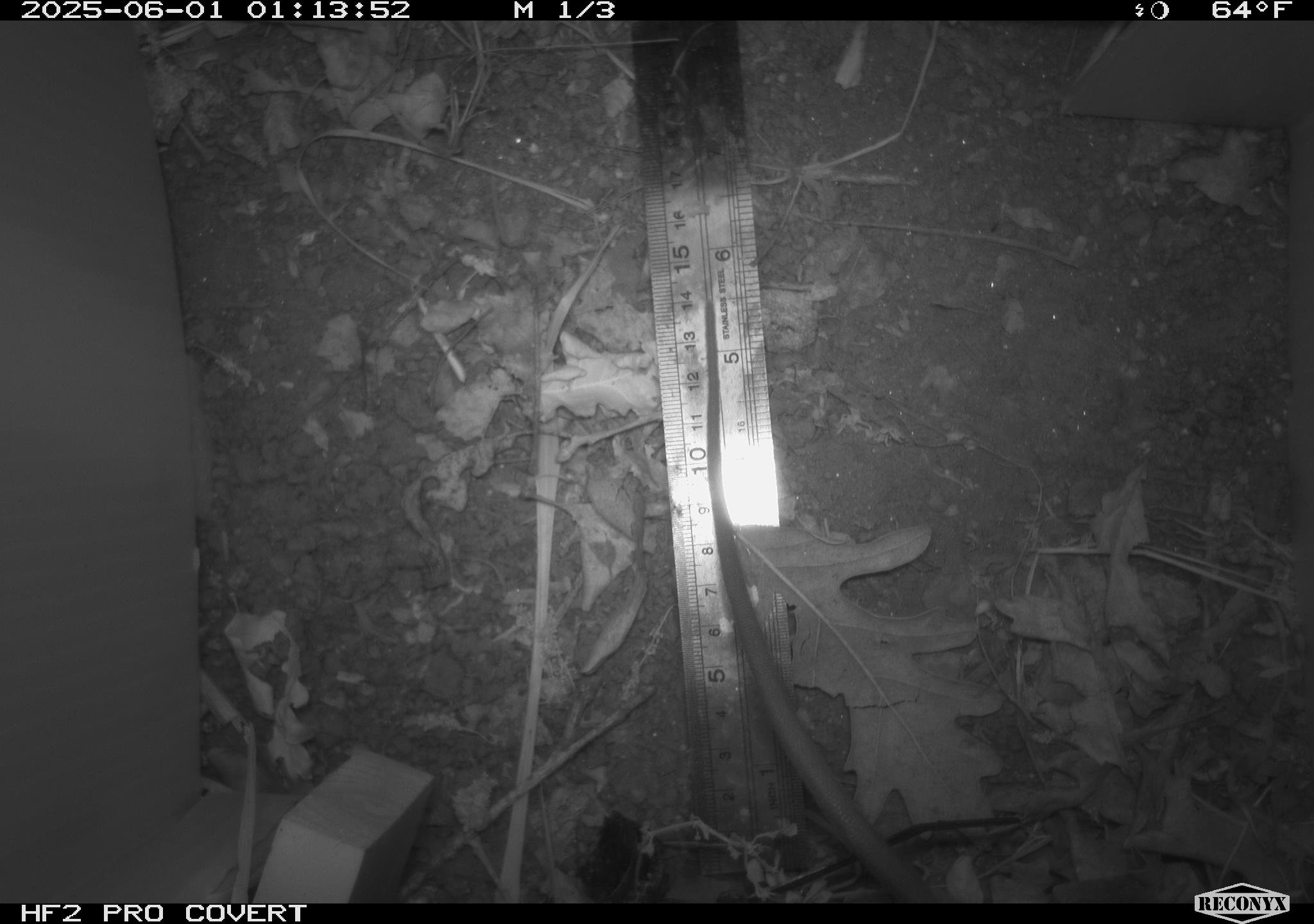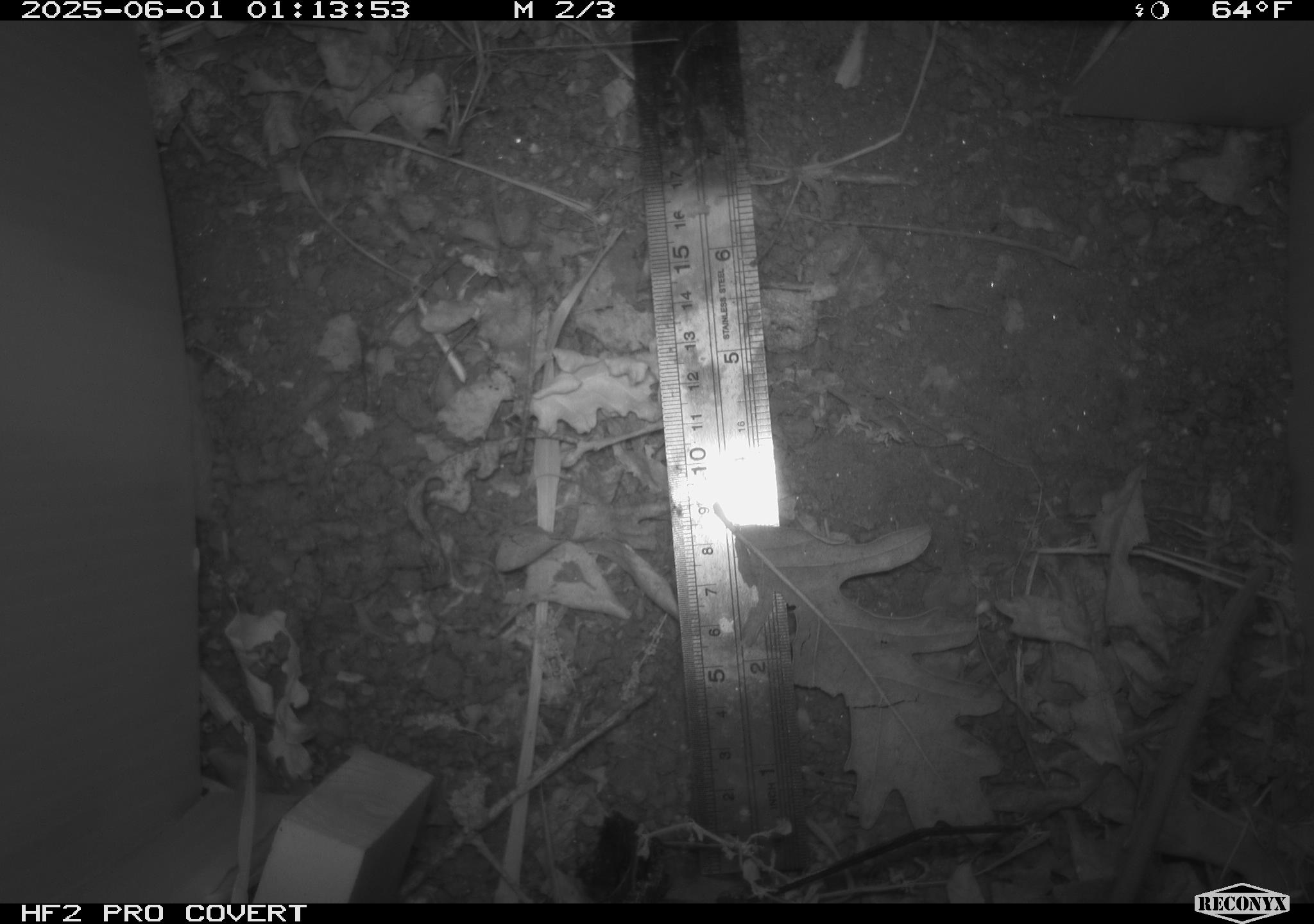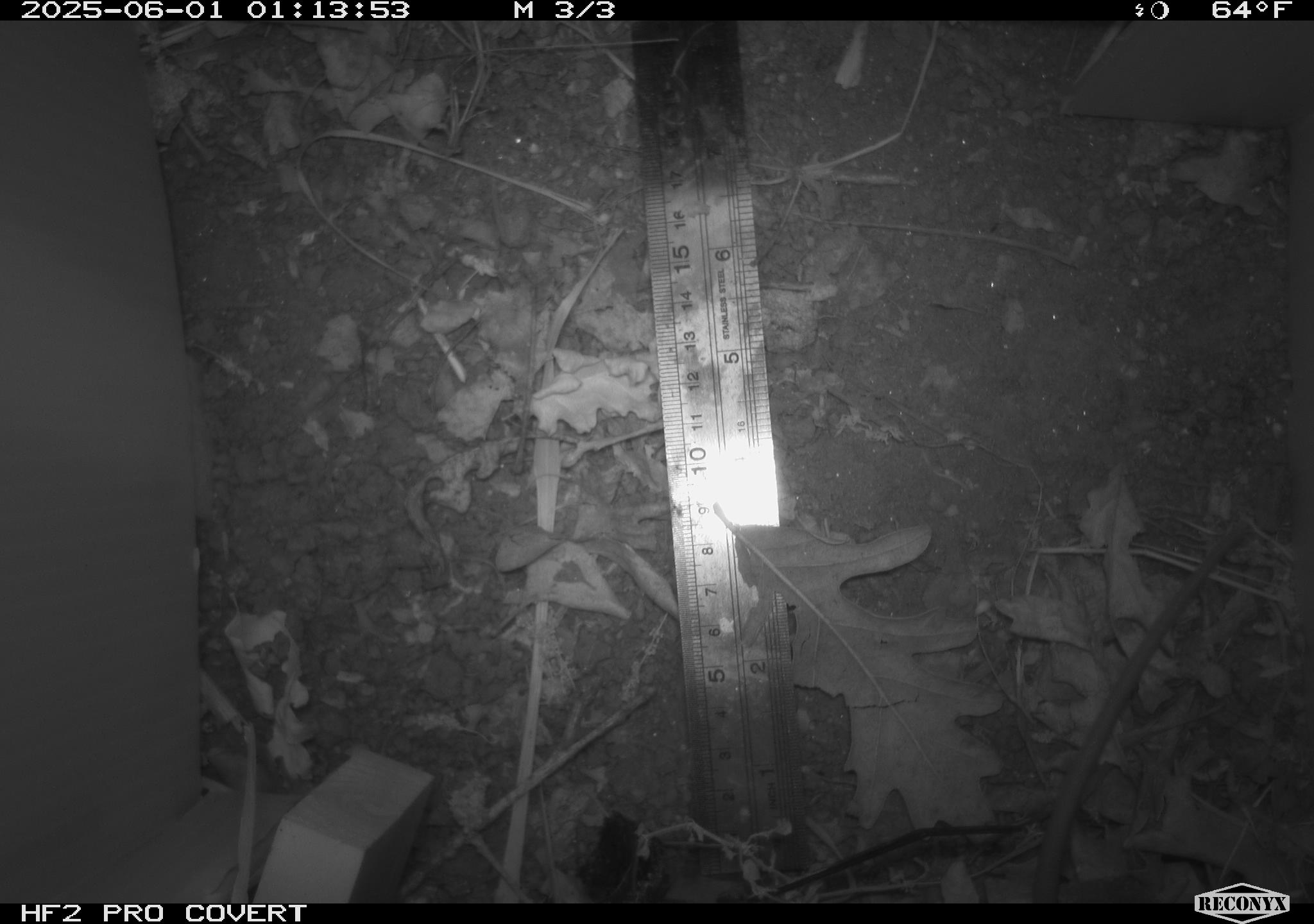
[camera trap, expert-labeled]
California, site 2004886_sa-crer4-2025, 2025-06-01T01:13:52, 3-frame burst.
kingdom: Animalia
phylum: Chordata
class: Mammalia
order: Rodentia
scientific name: Rodentia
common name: rodent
Rodent (Rodentia).